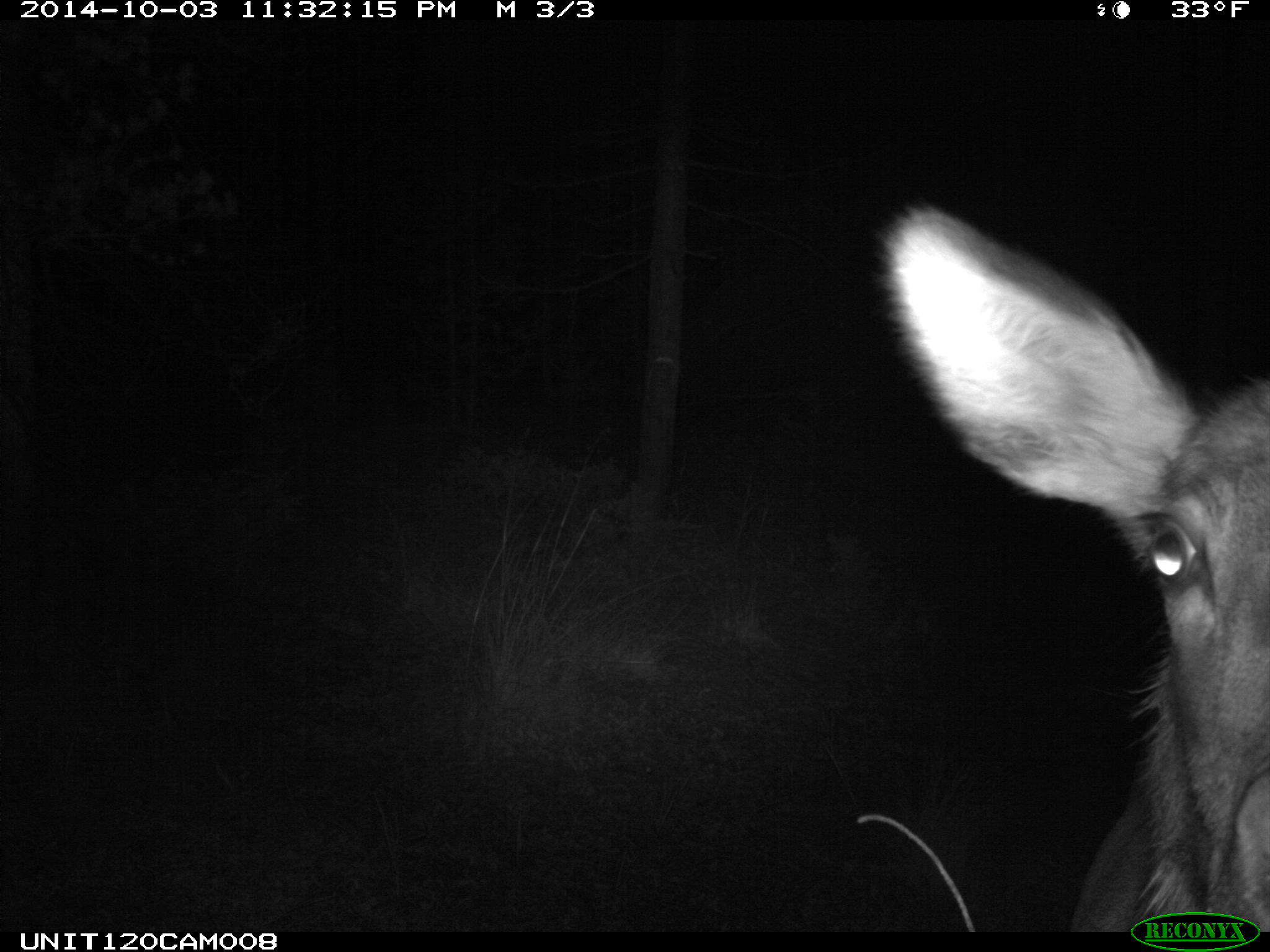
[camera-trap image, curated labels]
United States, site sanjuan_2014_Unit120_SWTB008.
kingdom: Animalia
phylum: Chordata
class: Mammalia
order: Artiodactyla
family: Cervidae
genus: Cervus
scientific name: Cervus elaphus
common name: red deer